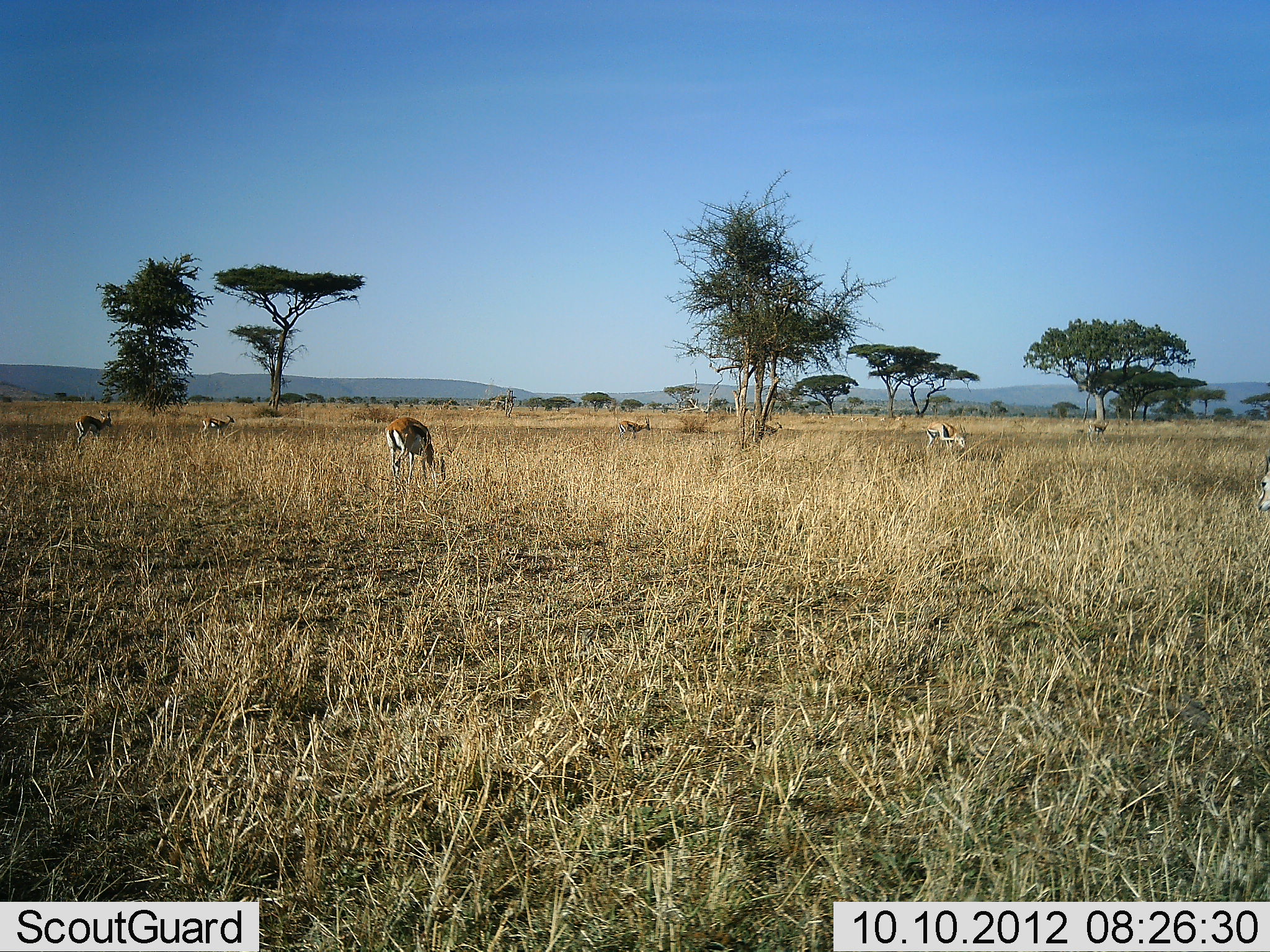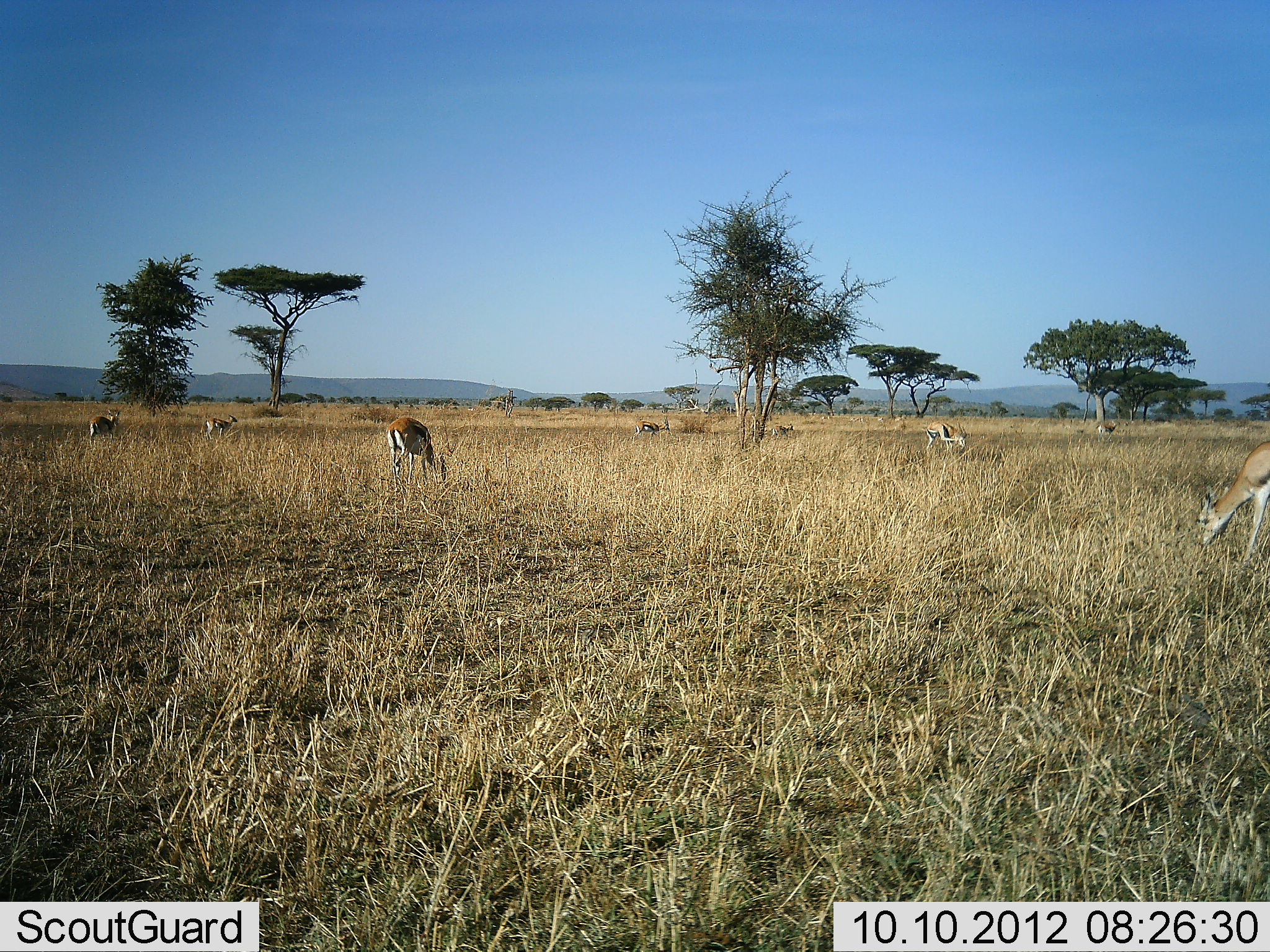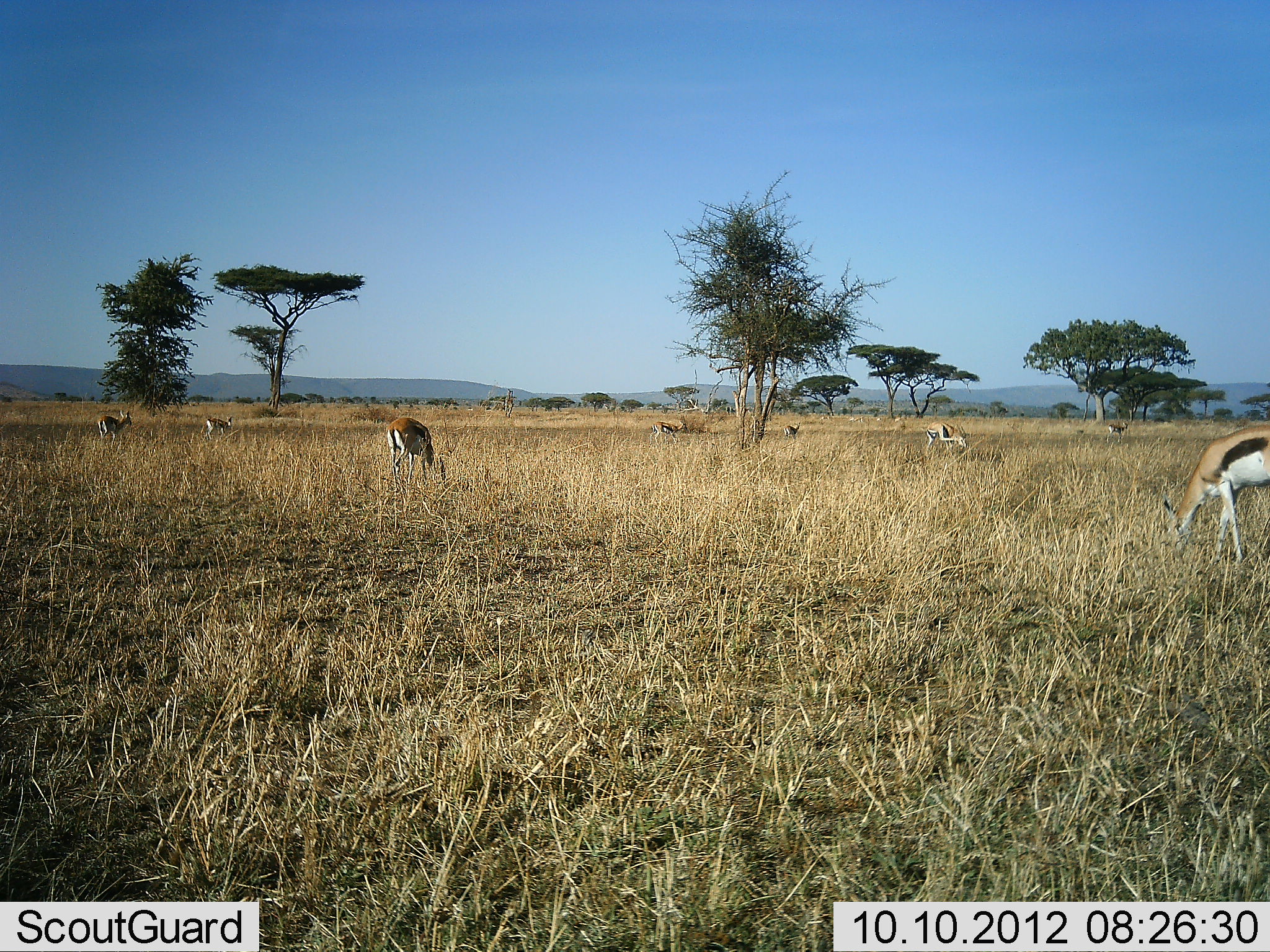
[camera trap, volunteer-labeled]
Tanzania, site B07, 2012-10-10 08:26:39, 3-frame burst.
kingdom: Animalia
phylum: Chordata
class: Mammalia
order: Artiodactyla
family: Bovidae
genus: Eudorcas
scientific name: Eudorcas thomsonii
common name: thomson's gazelle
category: gazellethomsons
Gazellethomsons (thomson's gazelle) (Eudorcas thomsonii), count 8. Behavior (volunteer vote fractions): standing 30%, resting 0%, moving 60%, interacting 0%. Young present (vote fraction): 0%. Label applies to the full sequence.